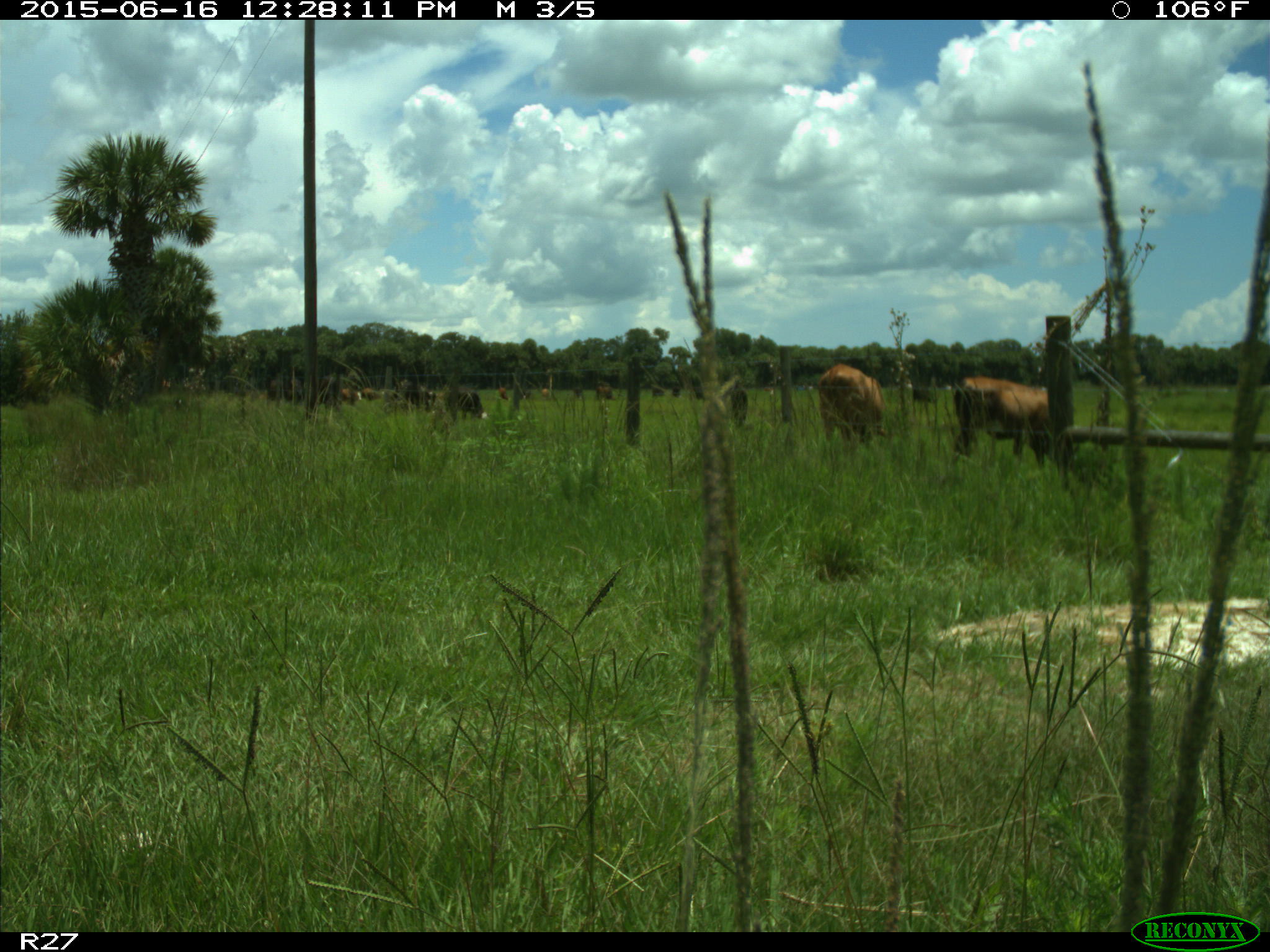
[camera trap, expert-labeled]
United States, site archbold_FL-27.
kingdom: Animalia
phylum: Chordata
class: Mammalia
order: Artiodactyla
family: Bovidae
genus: Bos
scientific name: Bos taurus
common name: domestic cow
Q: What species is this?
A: Bos taurus (domestic cow).